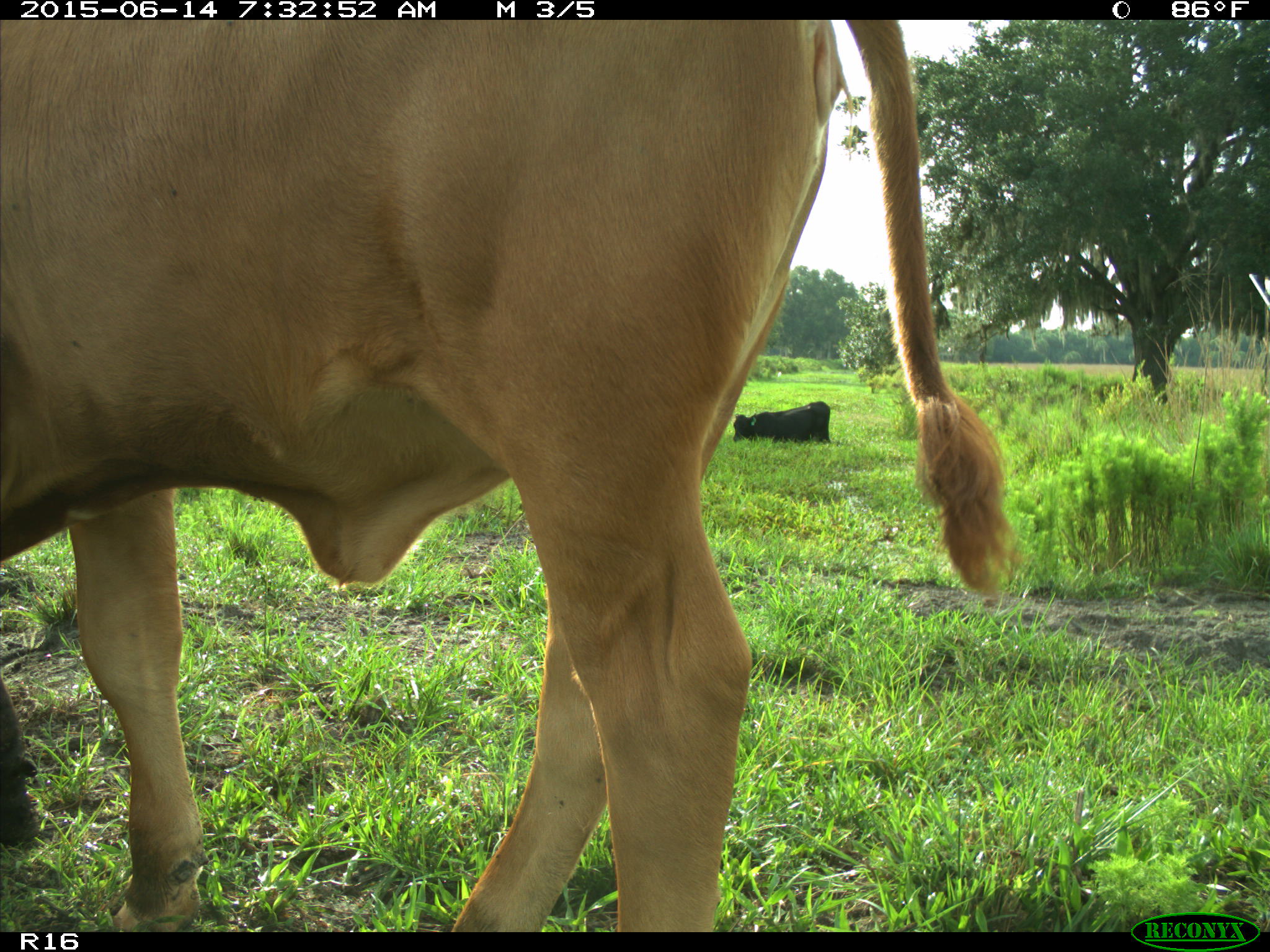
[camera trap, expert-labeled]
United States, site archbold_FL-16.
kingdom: Animalia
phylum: Chordata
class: Mammalia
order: Artiodactyla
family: Bovidae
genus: Bos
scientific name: Bos taurus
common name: domestic cow